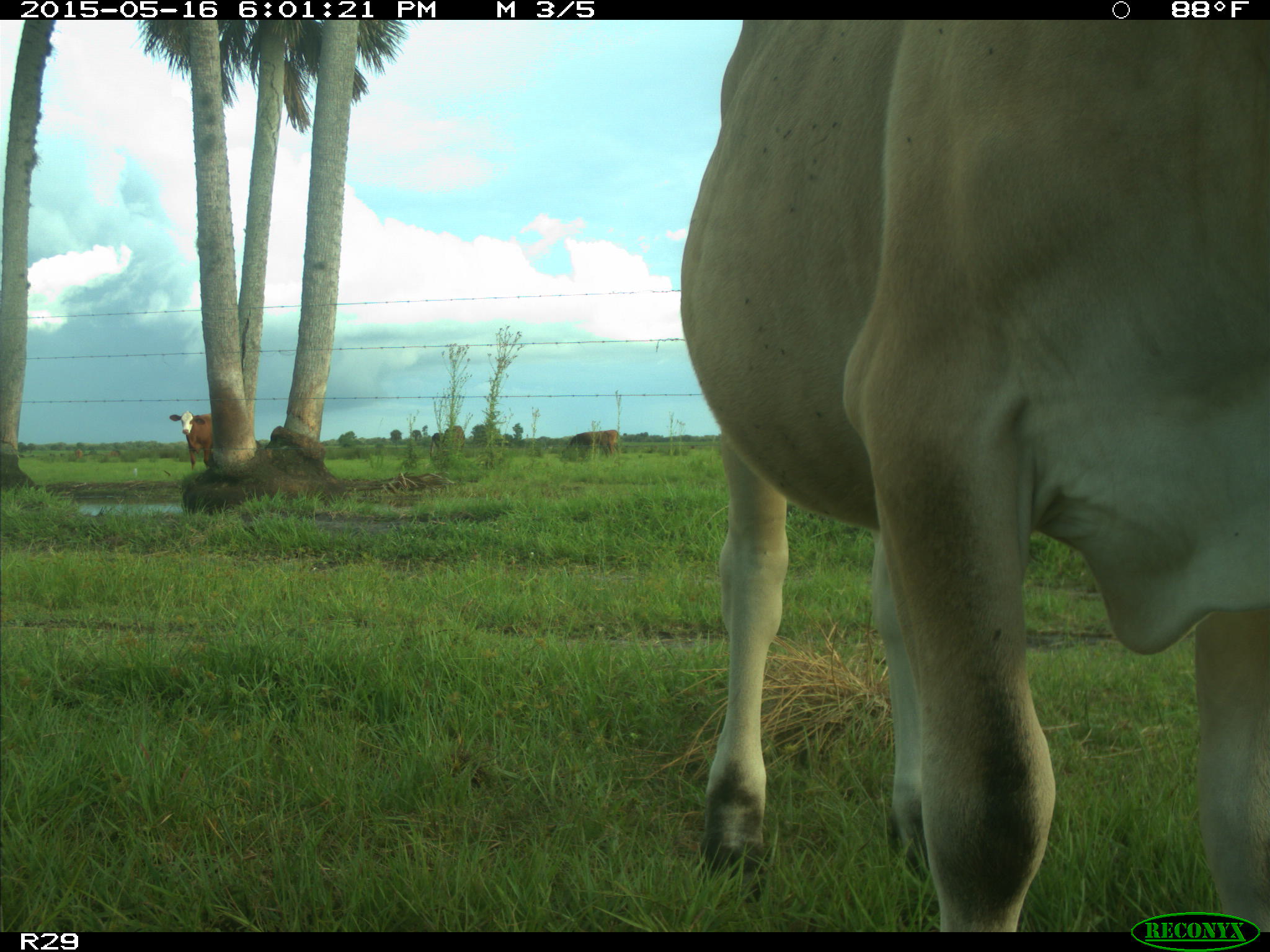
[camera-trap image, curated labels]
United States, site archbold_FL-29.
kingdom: Animalia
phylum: Chordata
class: Mammalia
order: Artiodactyla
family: Bovidae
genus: Bos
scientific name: Bos taurus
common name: domestic cow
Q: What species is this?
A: Bos taurus (domestic cow).